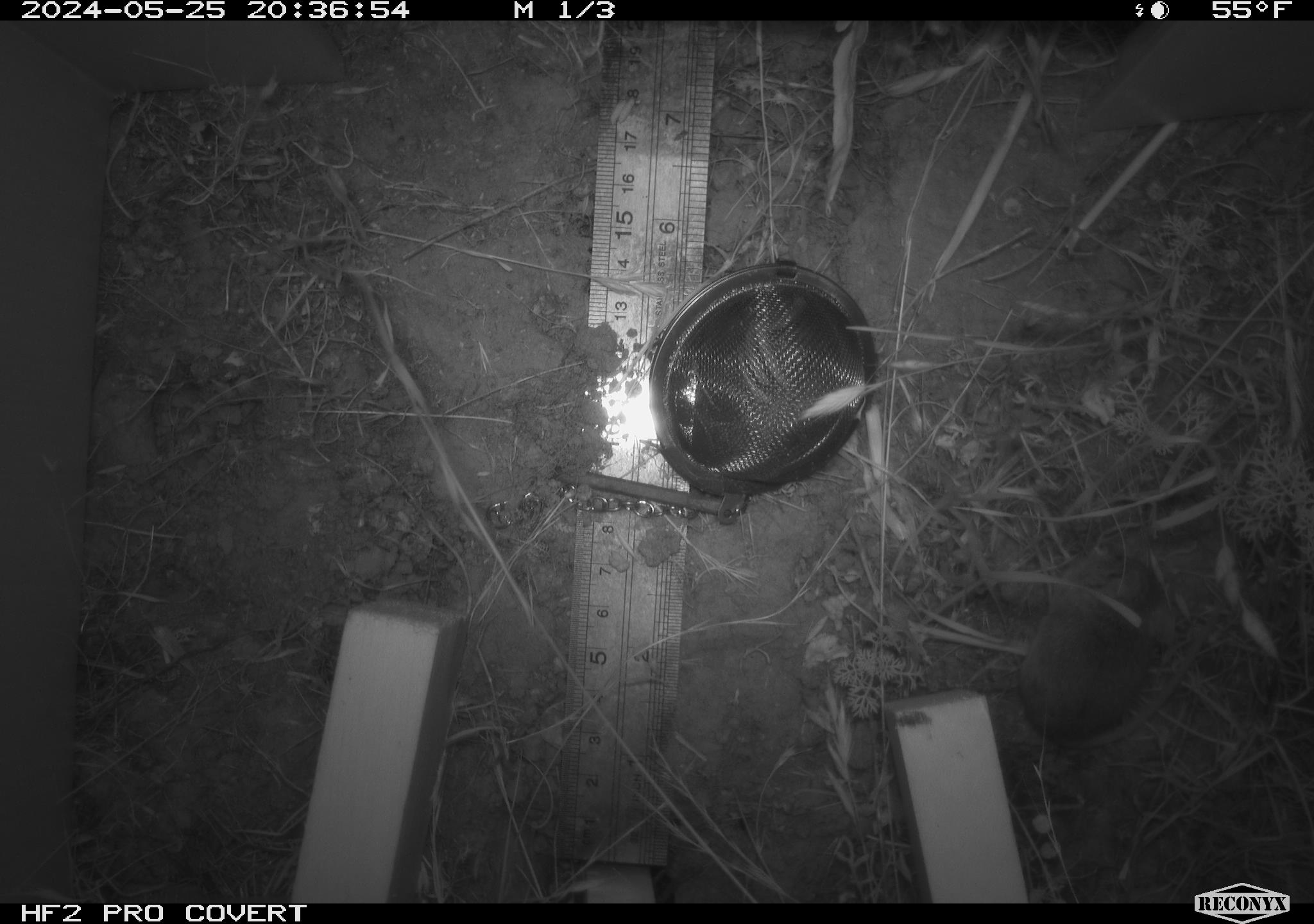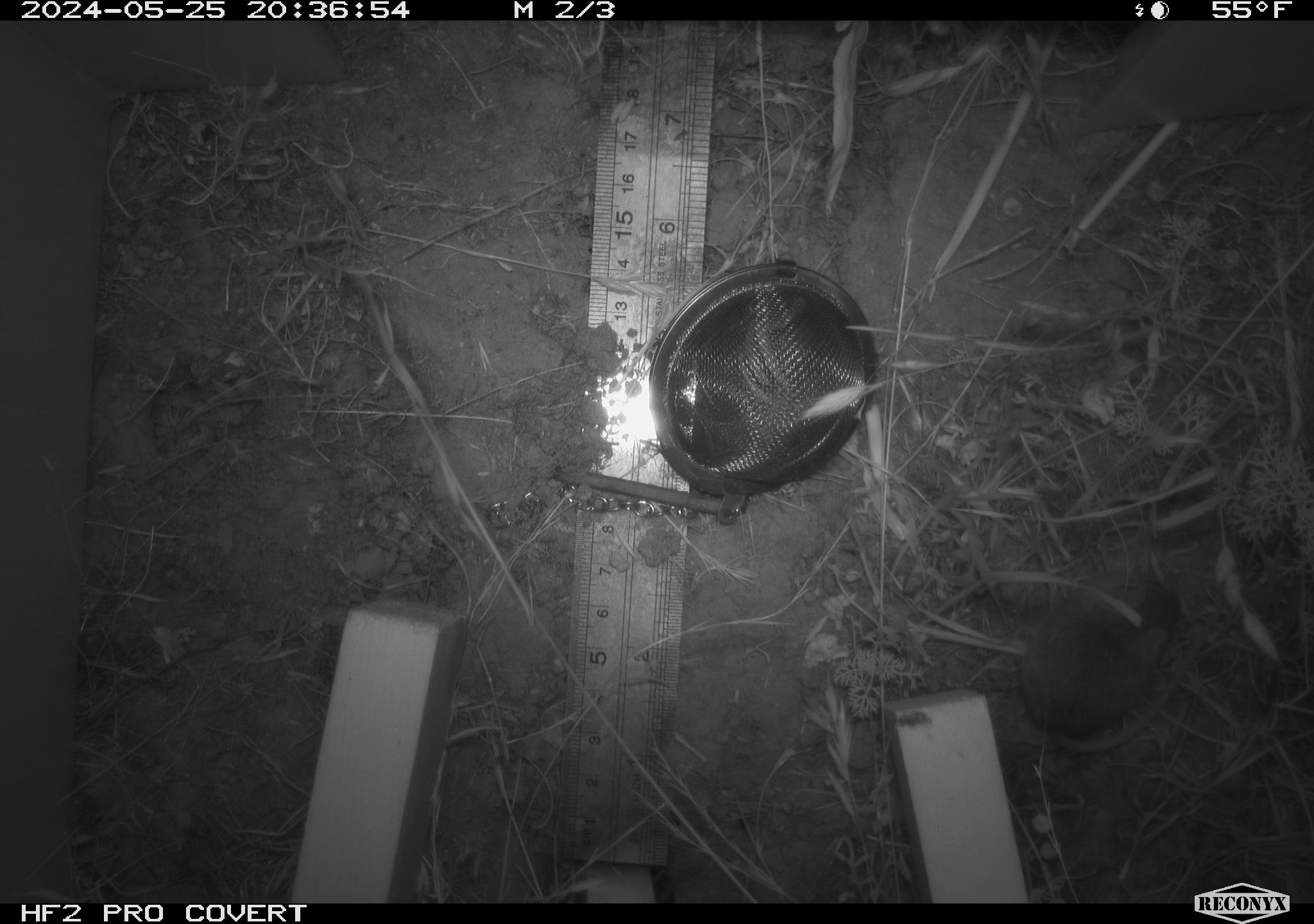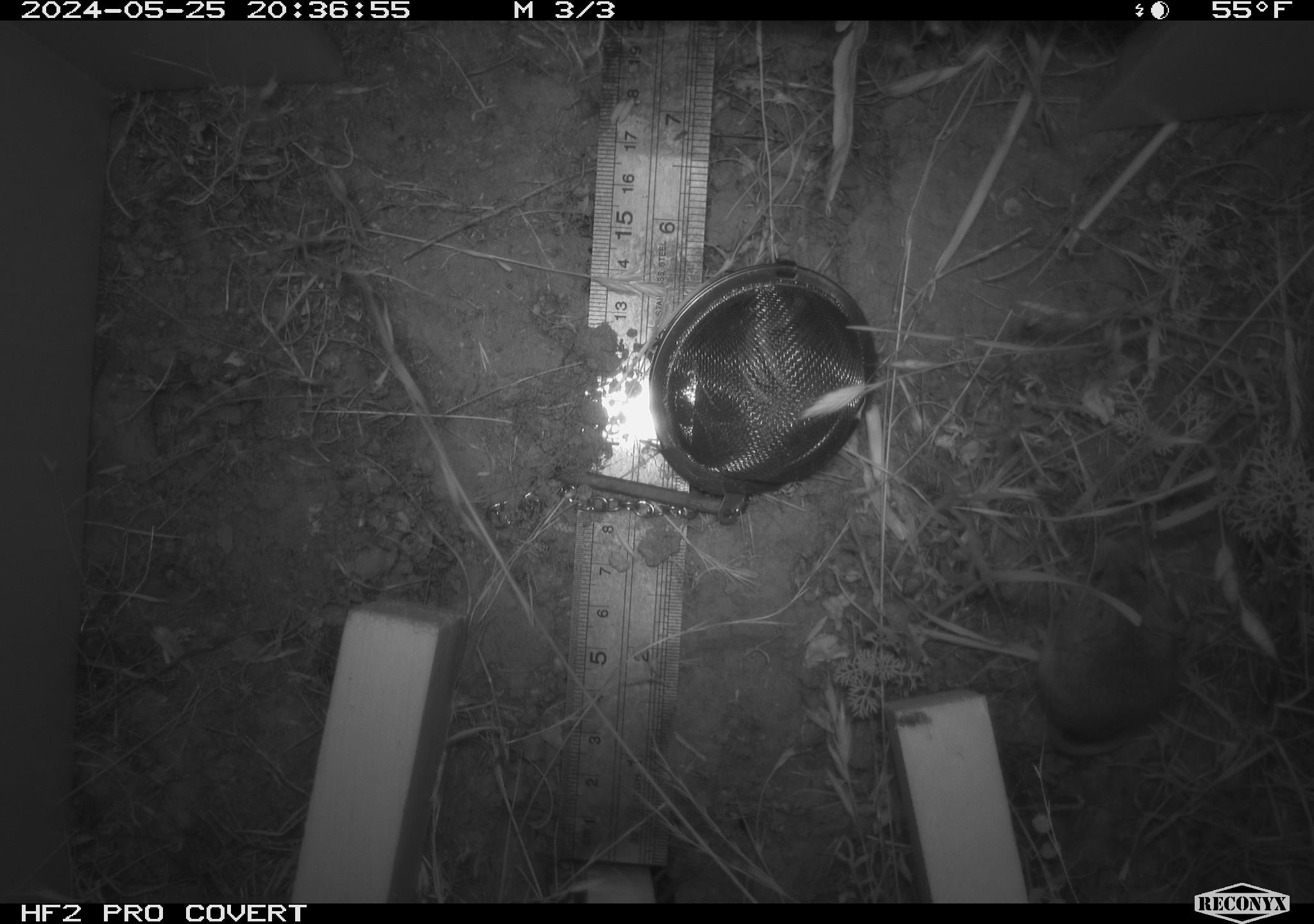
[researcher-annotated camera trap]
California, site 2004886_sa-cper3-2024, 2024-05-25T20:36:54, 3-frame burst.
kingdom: Animalia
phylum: Chordata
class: Mammalia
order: Rodentia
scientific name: Rodentia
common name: rodent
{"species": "rodent (Rodentia)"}